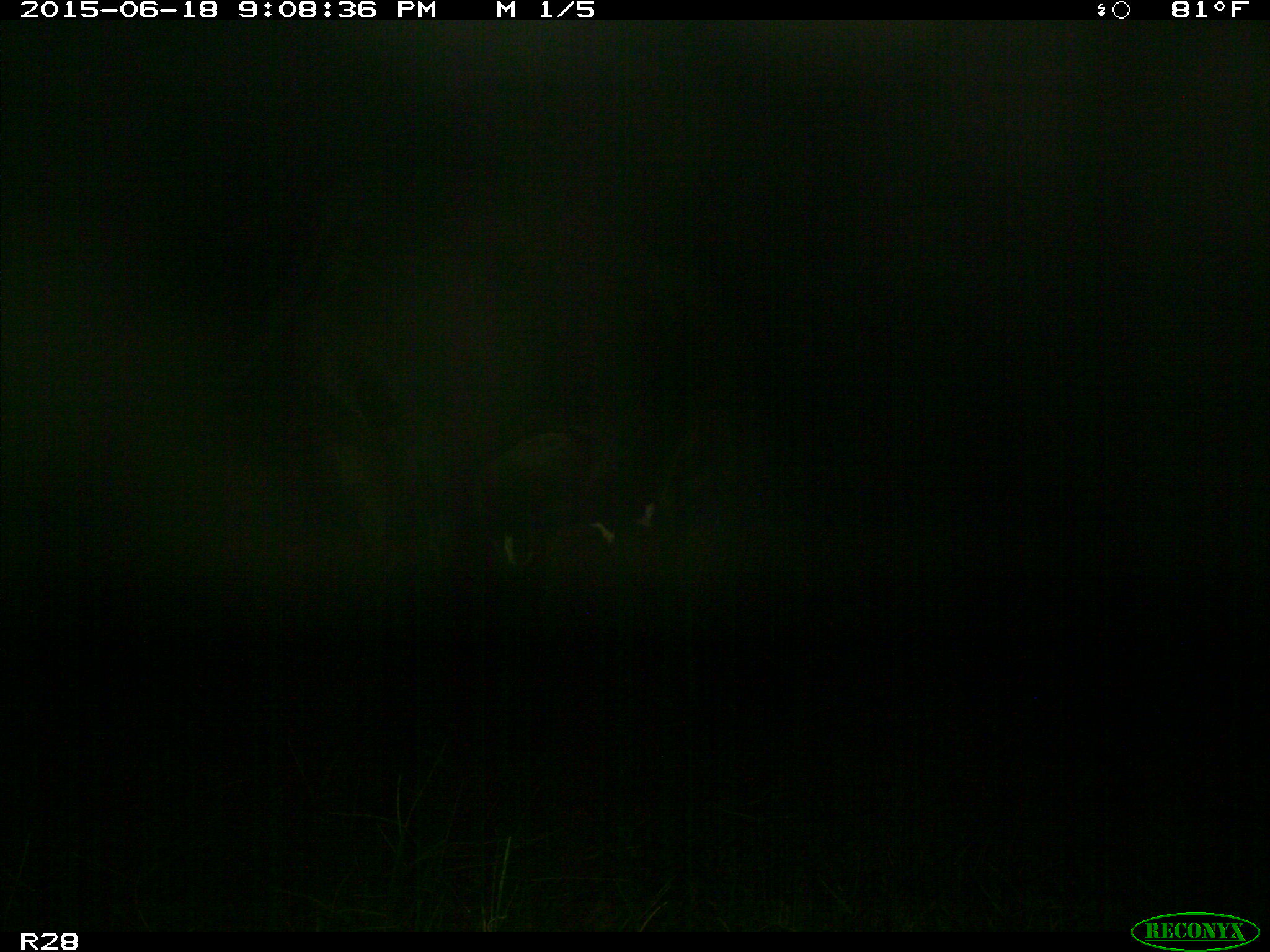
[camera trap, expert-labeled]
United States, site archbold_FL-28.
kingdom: Animalia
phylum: Chordata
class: Mammalia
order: Artiodactyla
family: Bovidae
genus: Bos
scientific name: Bos taurus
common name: domestic cow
Bos taurus (domestic cow).